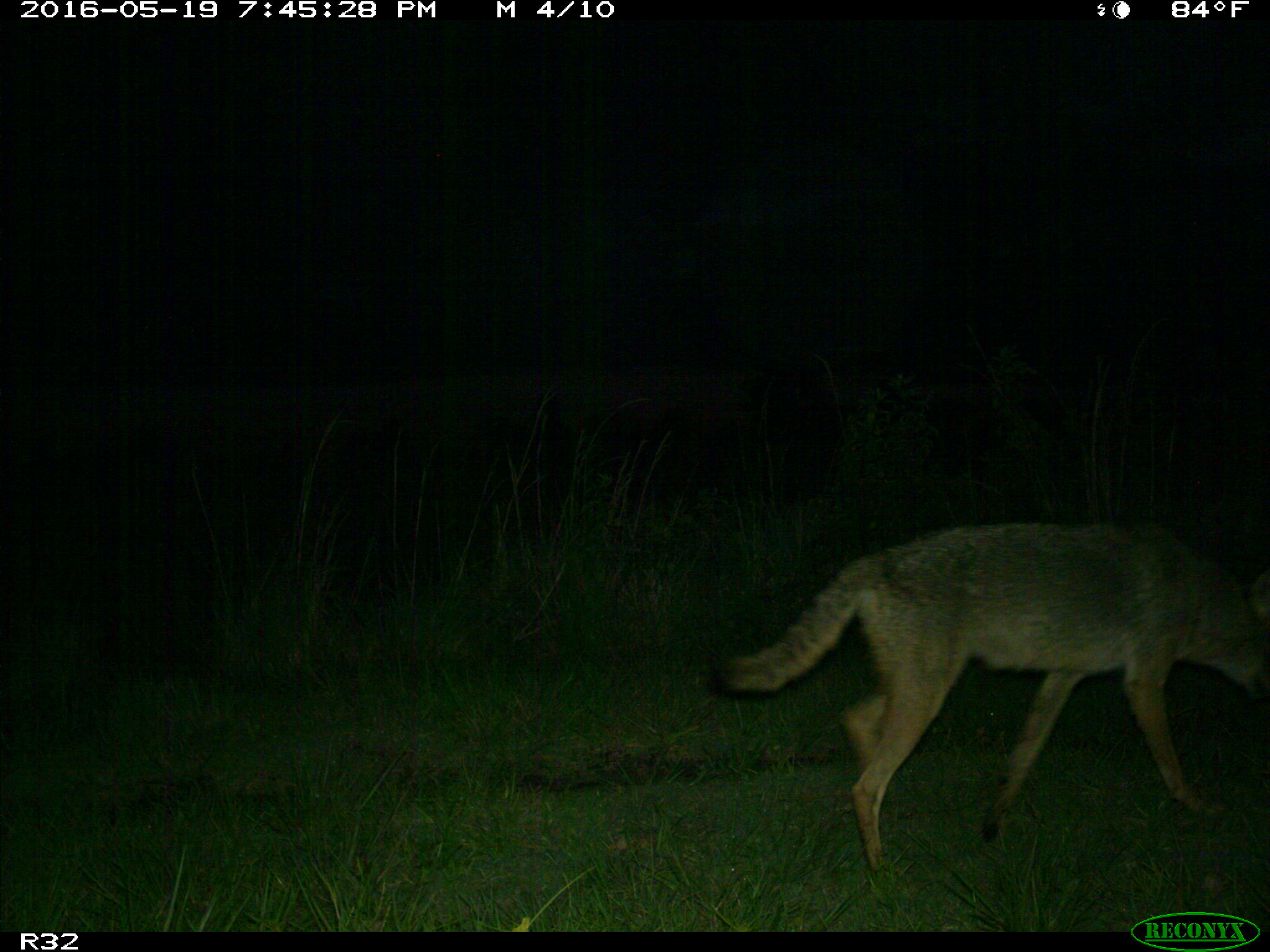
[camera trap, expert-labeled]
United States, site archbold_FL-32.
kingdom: Animalia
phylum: Chordata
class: Mammalia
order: Carnivora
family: Canidae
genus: Canis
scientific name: Canis latrans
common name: coyote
Canis latrans (coyote).